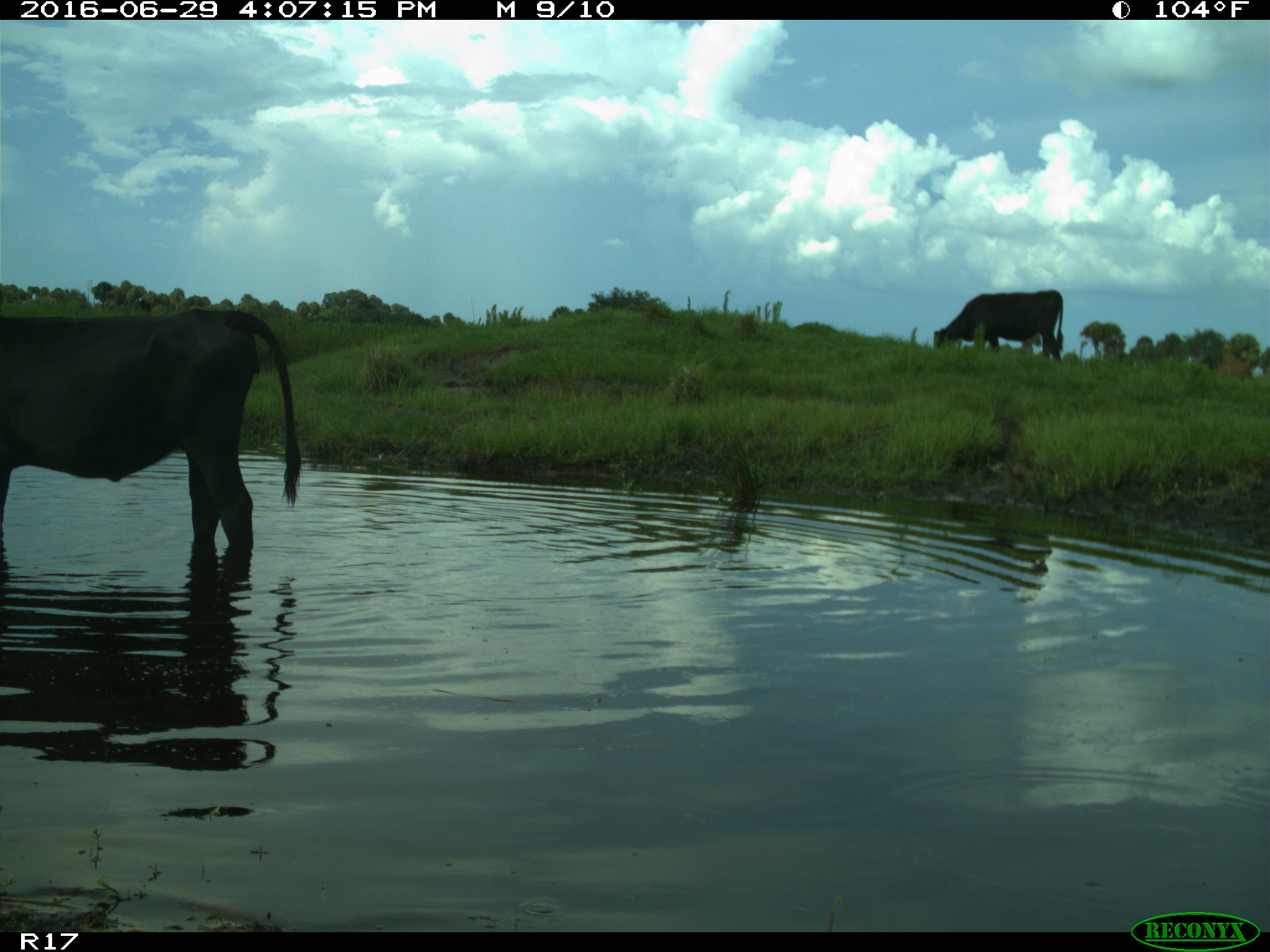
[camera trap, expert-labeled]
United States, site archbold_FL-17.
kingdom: Animalia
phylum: Chordata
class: Mammalia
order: Artiodactyla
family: Bovidae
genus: Bos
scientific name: Bos taurus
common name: domestic cow